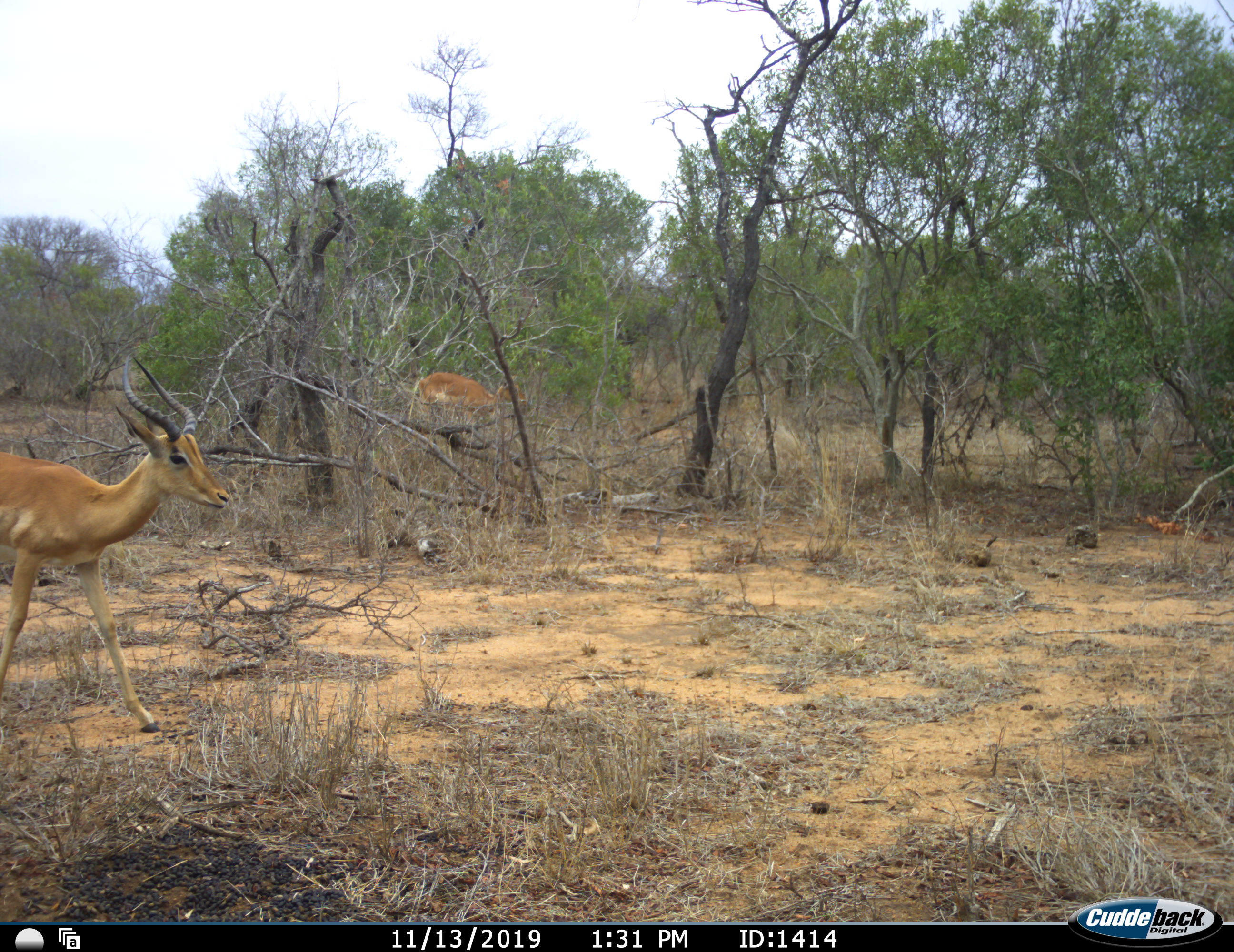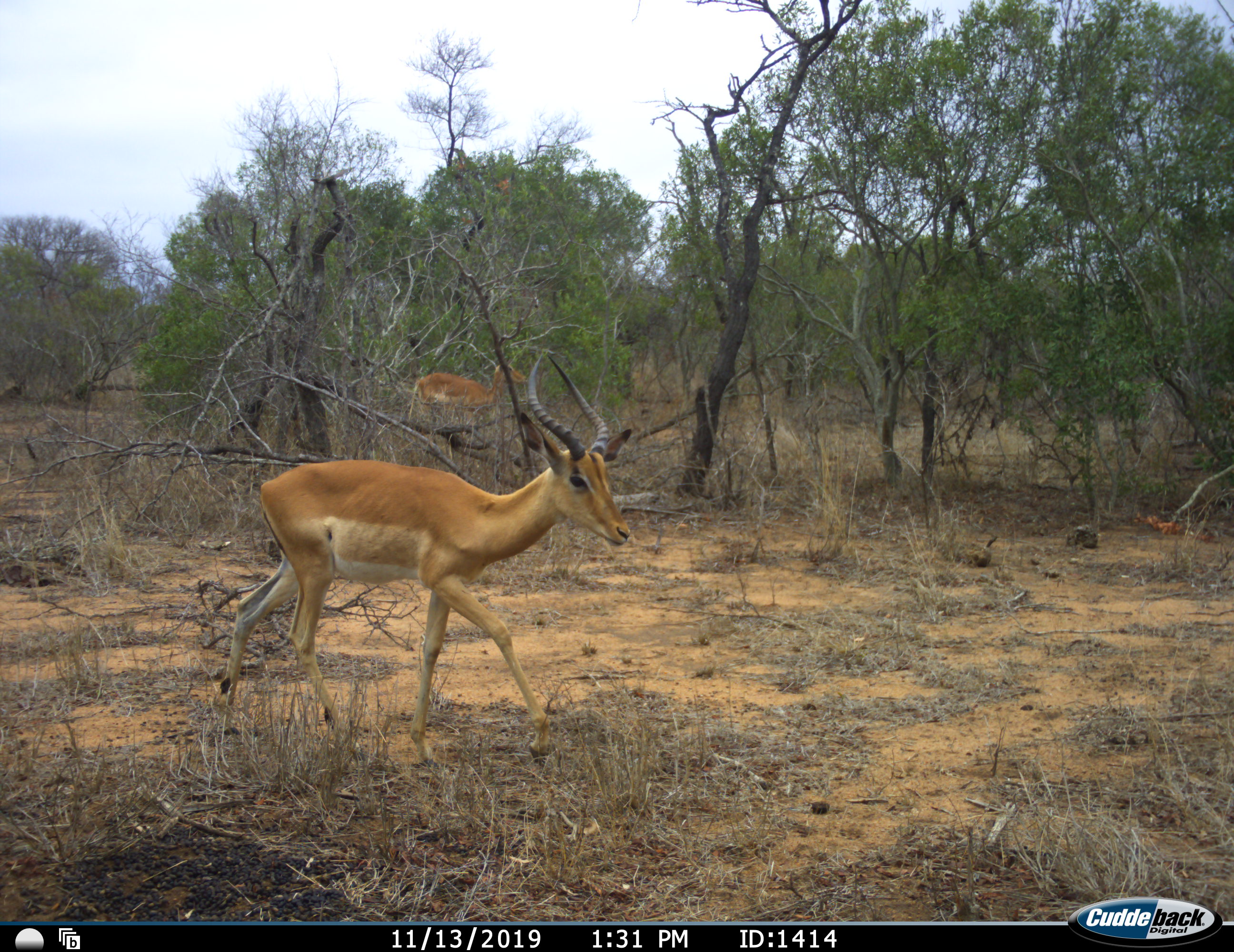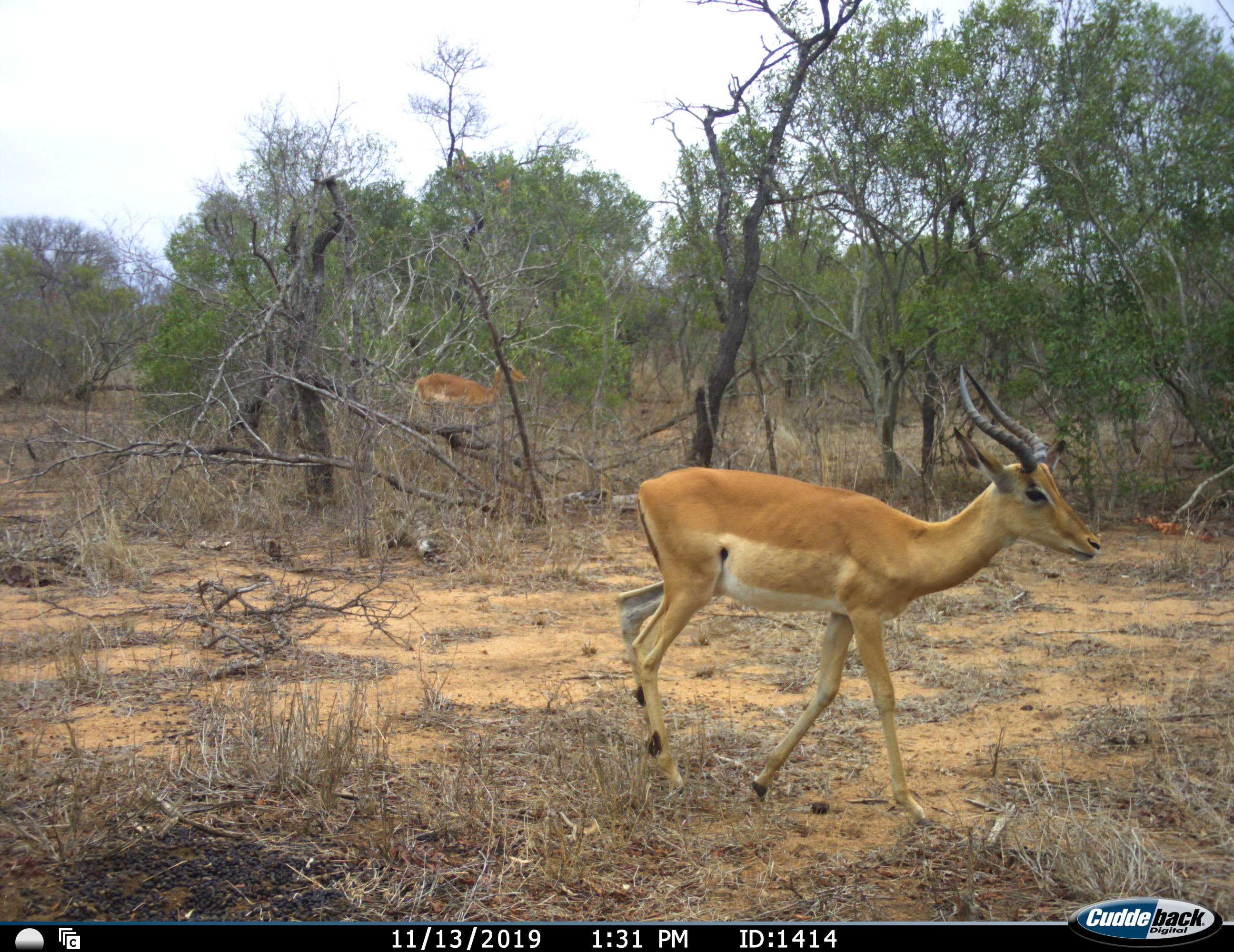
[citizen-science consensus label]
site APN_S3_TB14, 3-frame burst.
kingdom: Animalia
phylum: Chordata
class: Mammalia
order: Artiodactyla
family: Bovidae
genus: Aepyceros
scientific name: Aepyceros melampus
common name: impala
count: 2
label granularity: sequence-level